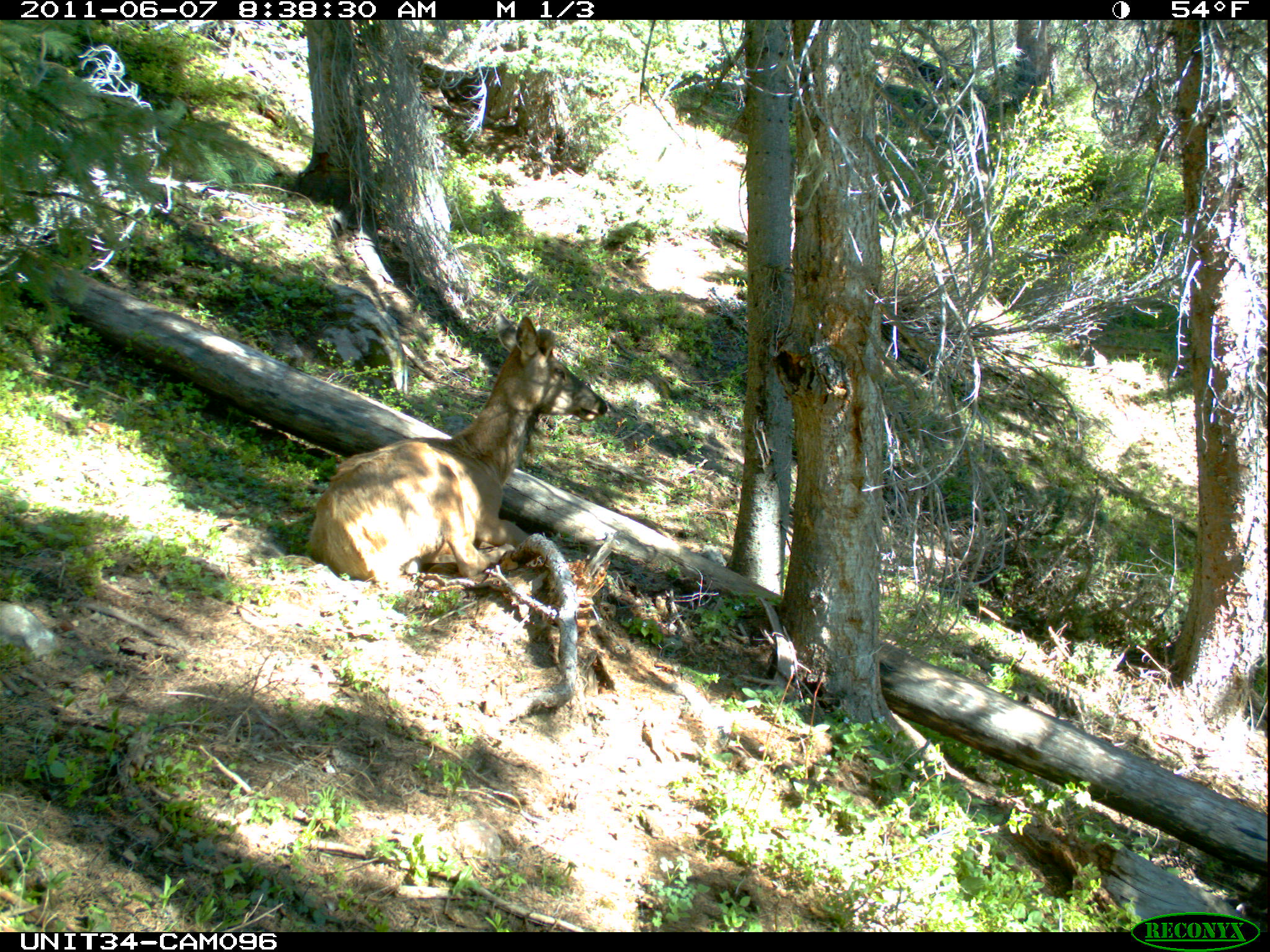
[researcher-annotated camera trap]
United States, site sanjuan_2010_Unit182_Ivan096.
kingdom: Animalia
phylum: Chordata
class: Mammalia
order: Artiodactyla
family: Cervidae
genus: Cervus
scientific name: Cervus elaphus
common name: red deer